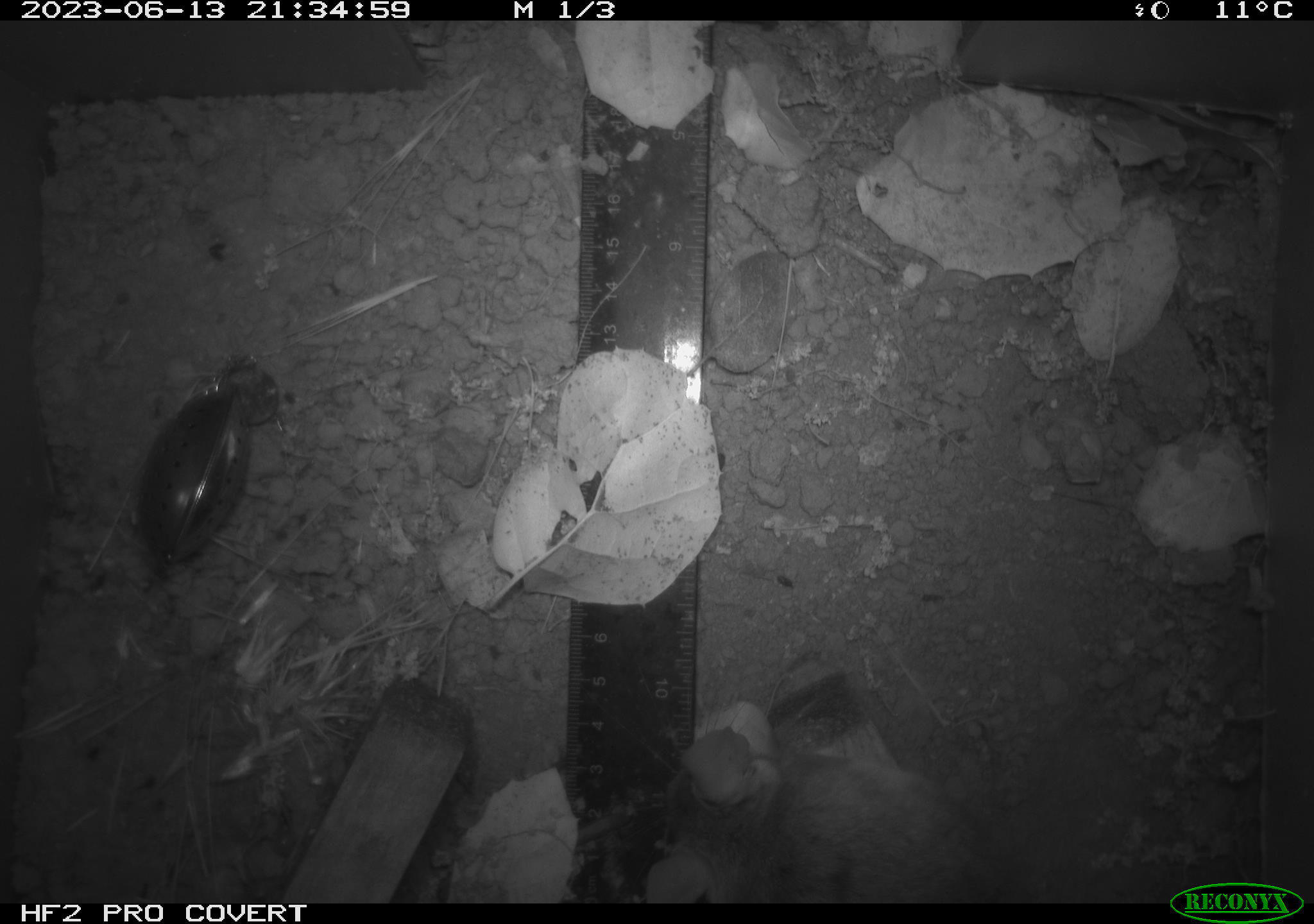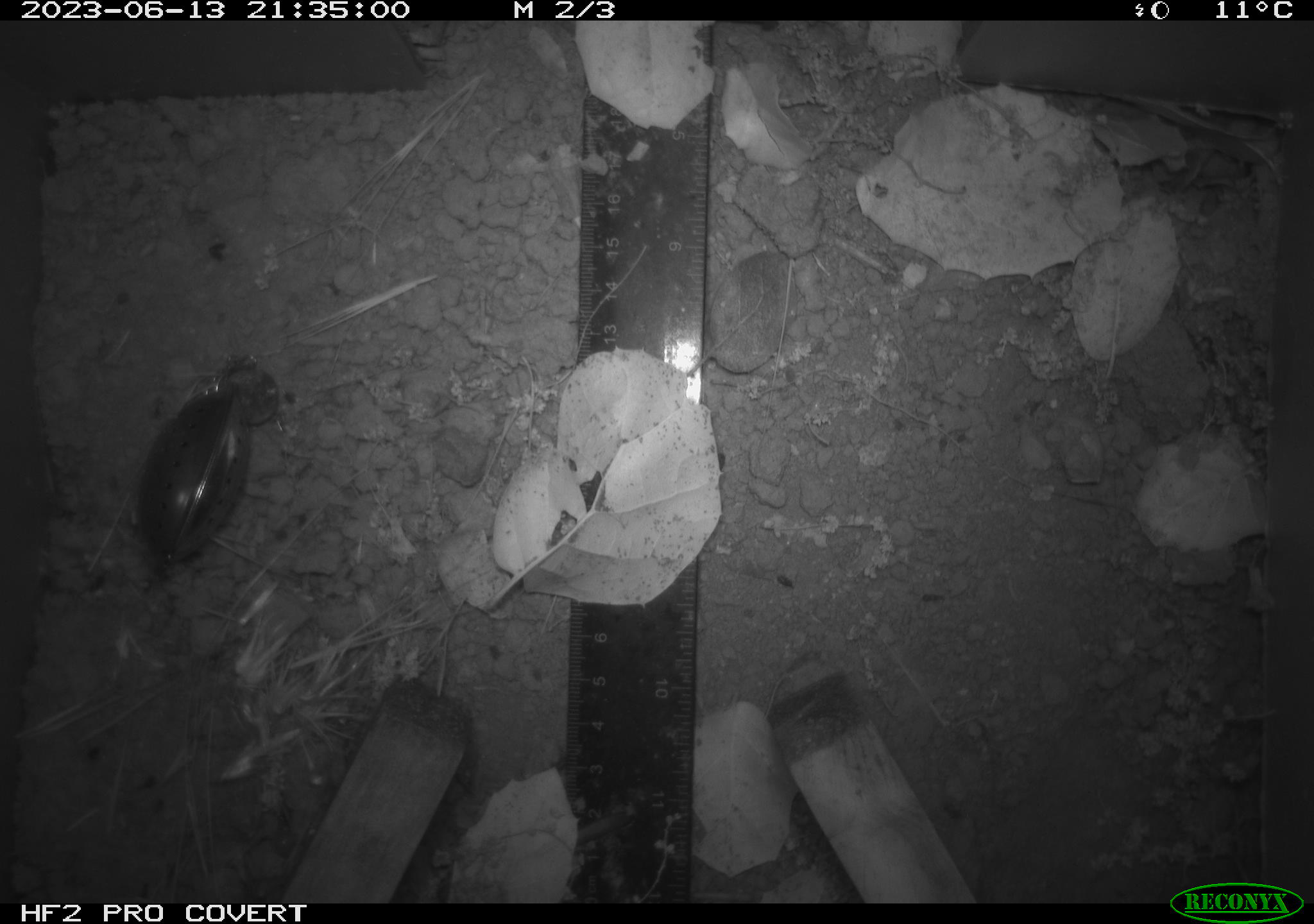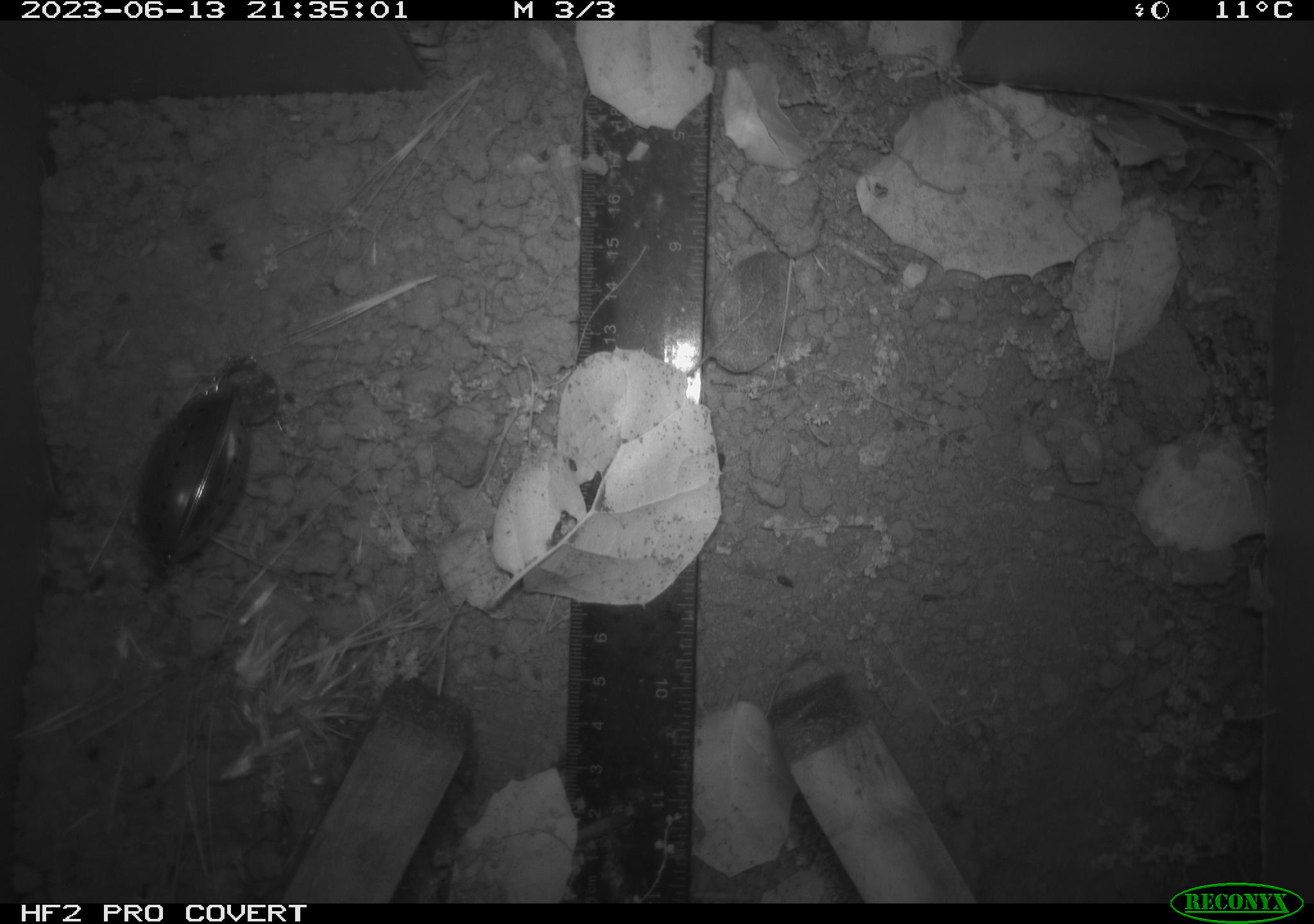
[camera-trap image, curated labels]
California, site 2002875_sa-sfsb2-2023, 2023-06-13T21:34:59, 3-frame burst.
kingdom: Animalia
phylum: Chordata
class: Mammalia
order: Rodentia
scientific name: Rodentia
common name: mouse species